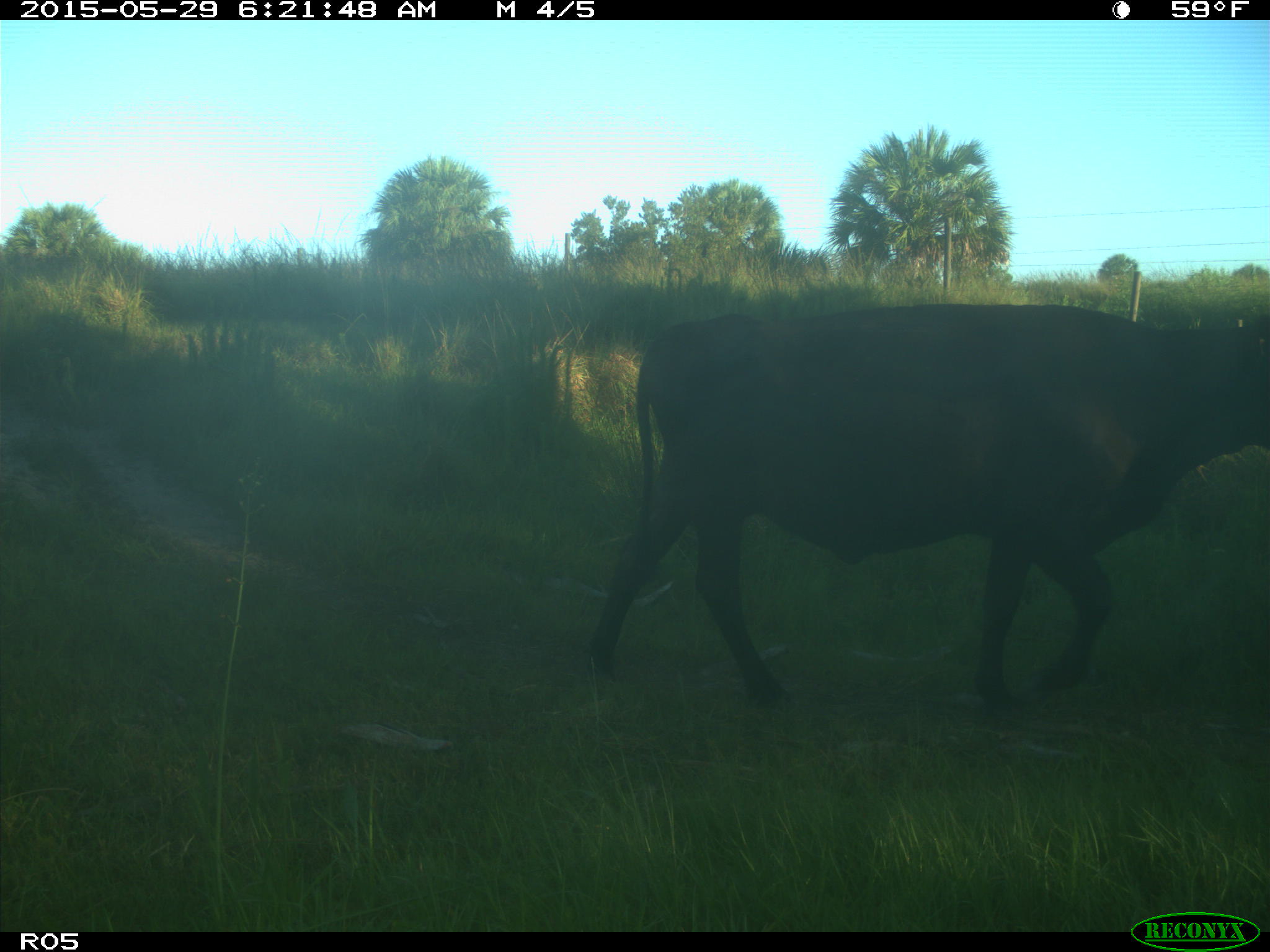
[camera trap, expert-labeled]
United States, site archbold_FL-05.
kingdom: Animalia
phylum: Chordata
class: Mammalia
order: Artiodactyla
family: Bovidae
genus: Bos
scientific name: Bos taurus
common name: domestic cow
Bos taurus (domestic cow).